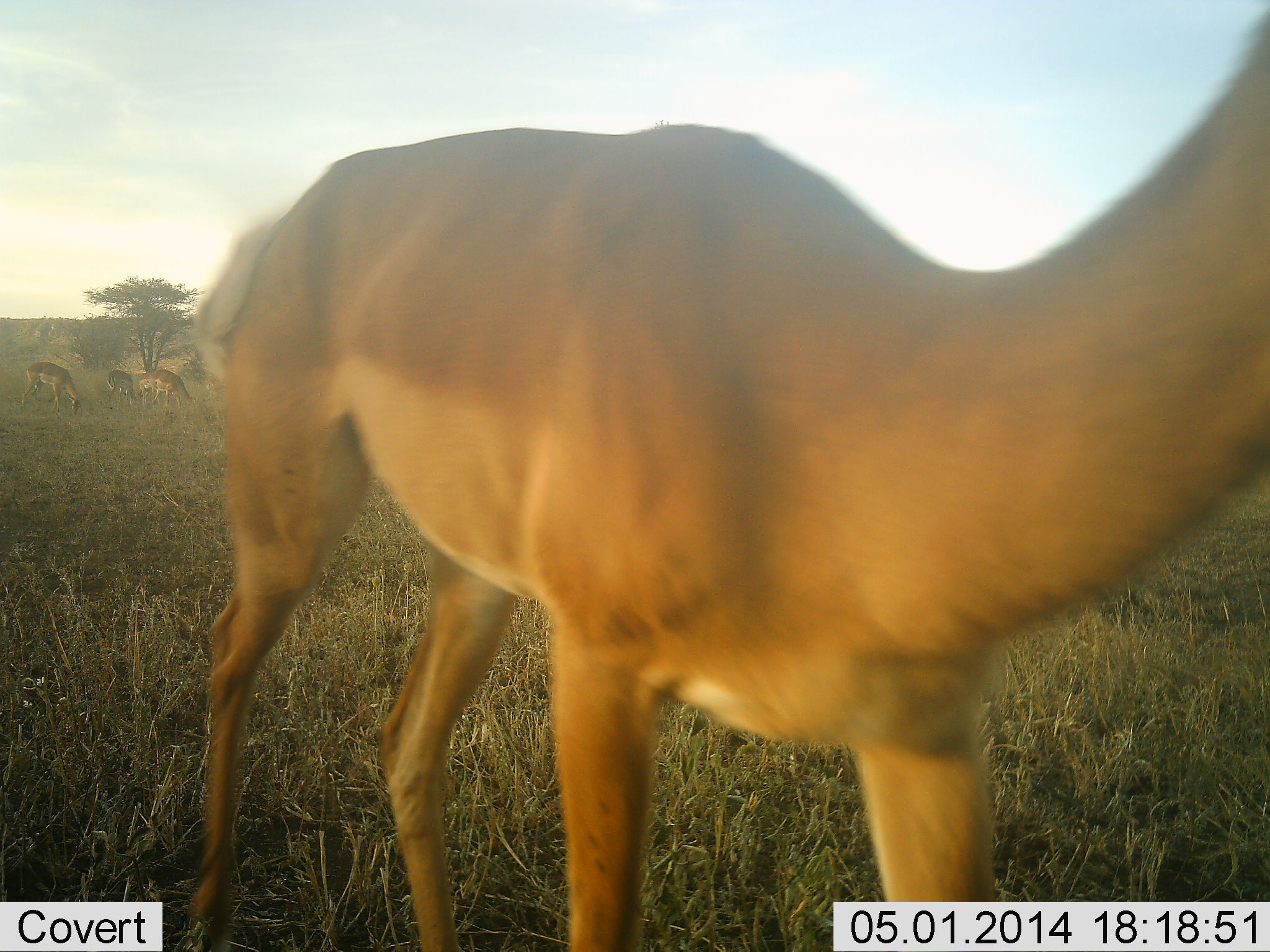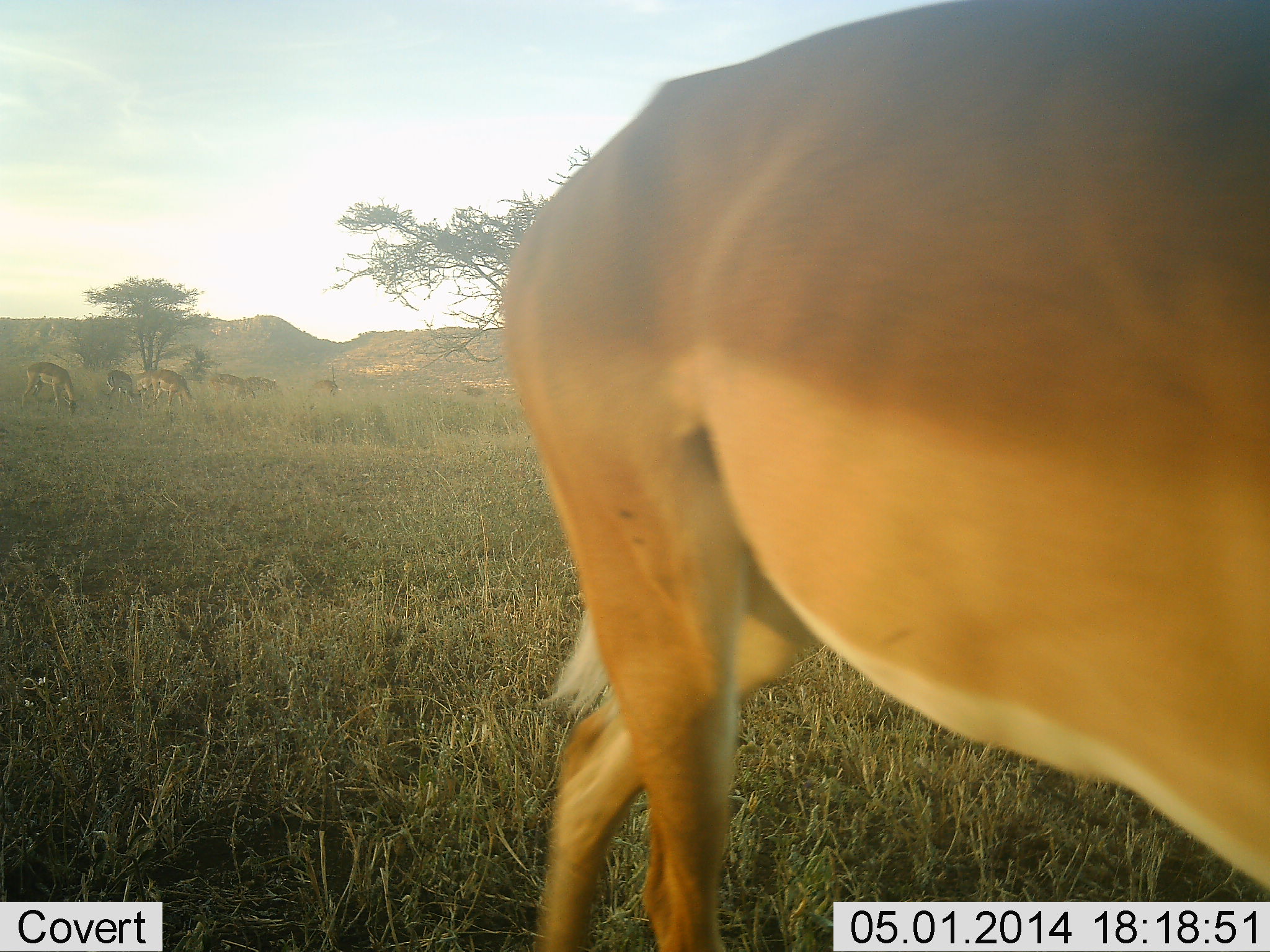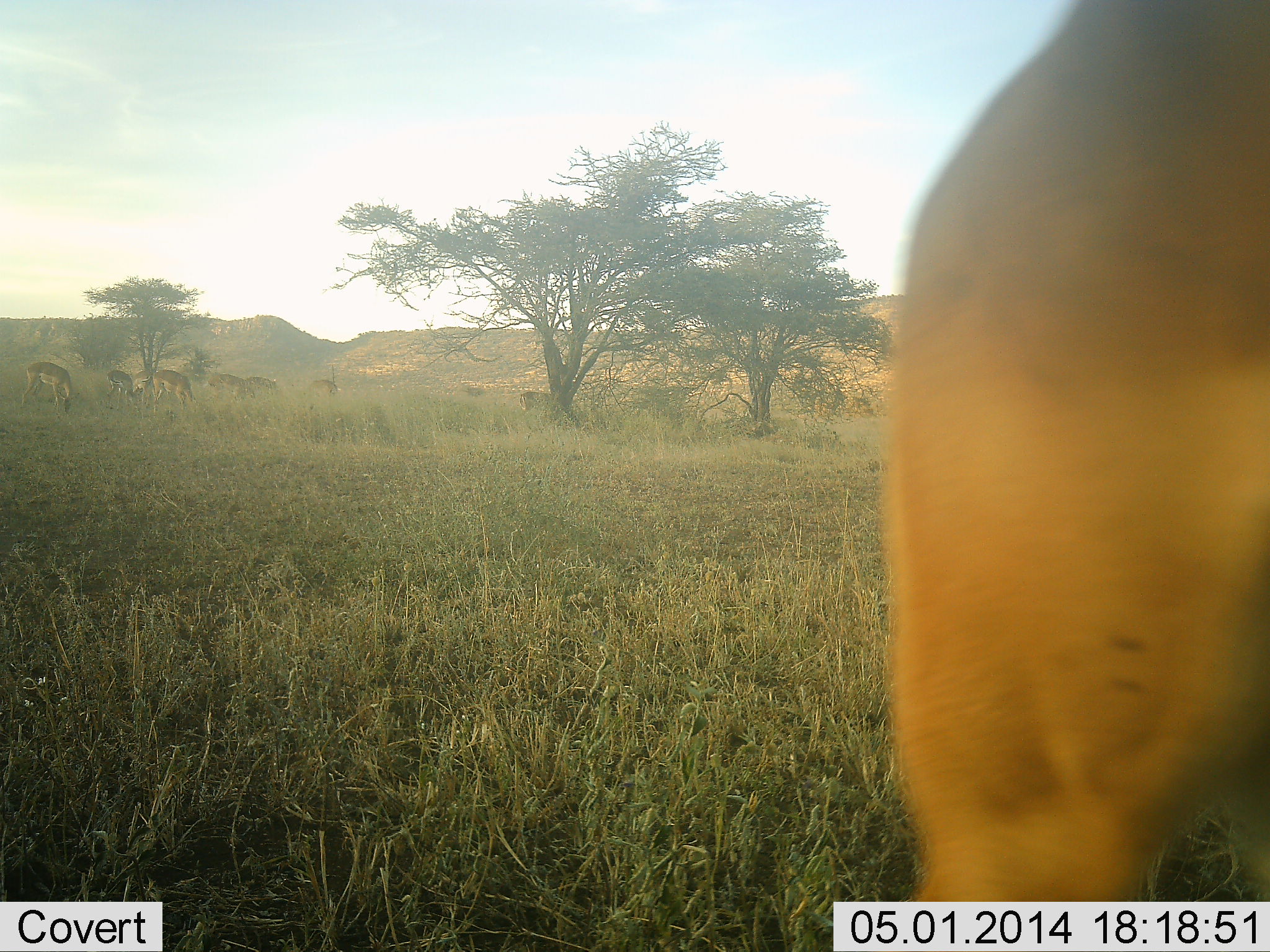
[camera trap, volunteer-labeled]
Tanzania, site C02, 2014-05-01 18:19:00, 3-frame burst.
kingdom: Animalia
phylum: Chordata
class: Mammalia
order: Artiodactyla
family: Bovidae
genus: Aepyceros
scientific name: Aepyceros melampus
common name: impala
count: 7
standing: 20%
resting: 0%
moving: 80%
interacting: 0%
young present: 0%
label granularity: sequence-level